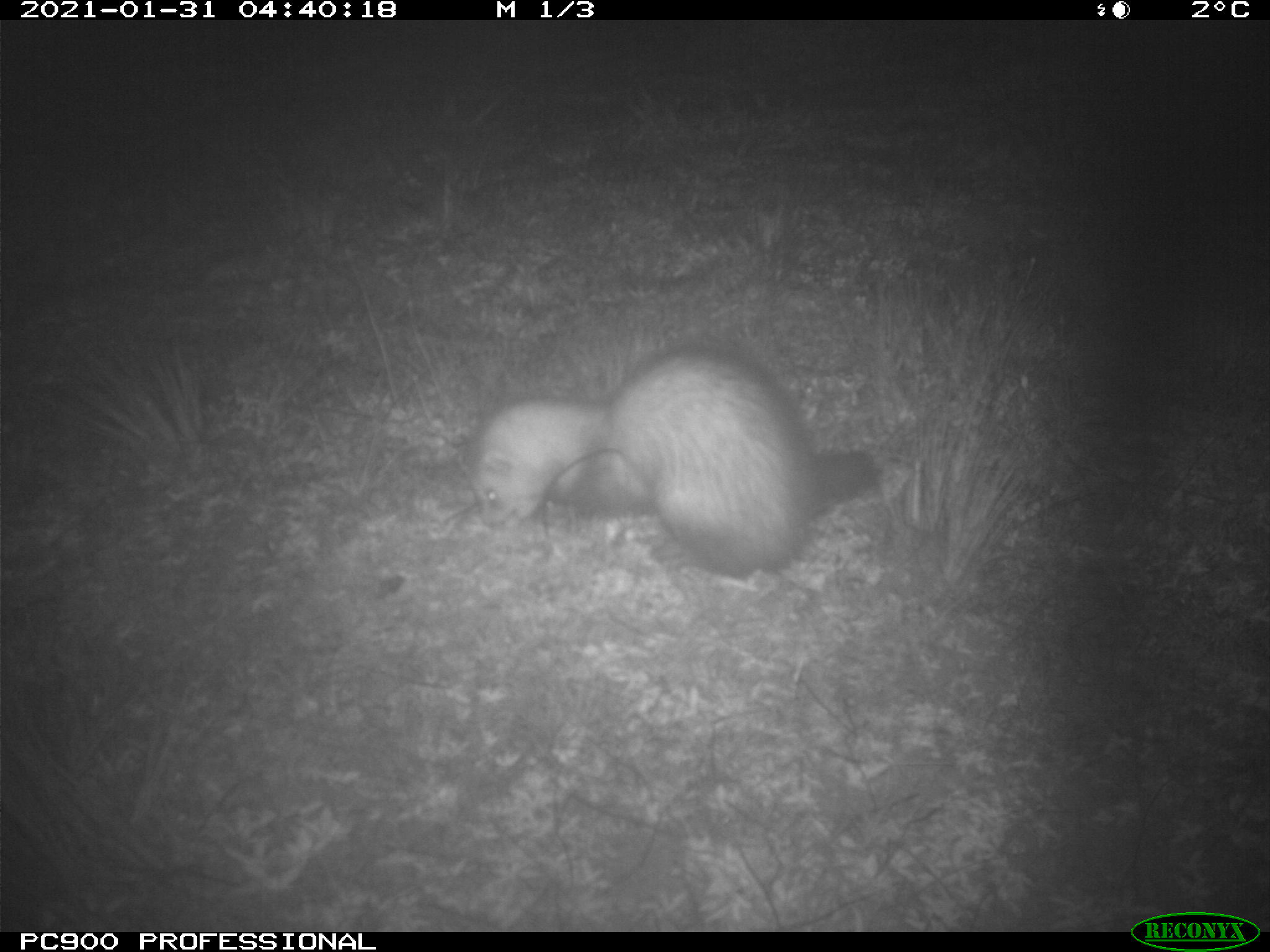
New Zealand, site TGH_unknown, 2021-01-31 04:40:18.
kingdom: Animalia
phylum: Chordata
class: Mammalia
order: Carnivora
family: Mustelidae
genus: Mustela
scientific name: Mustela furo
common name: ferret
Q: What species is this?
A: Ferret (Mustela furo).